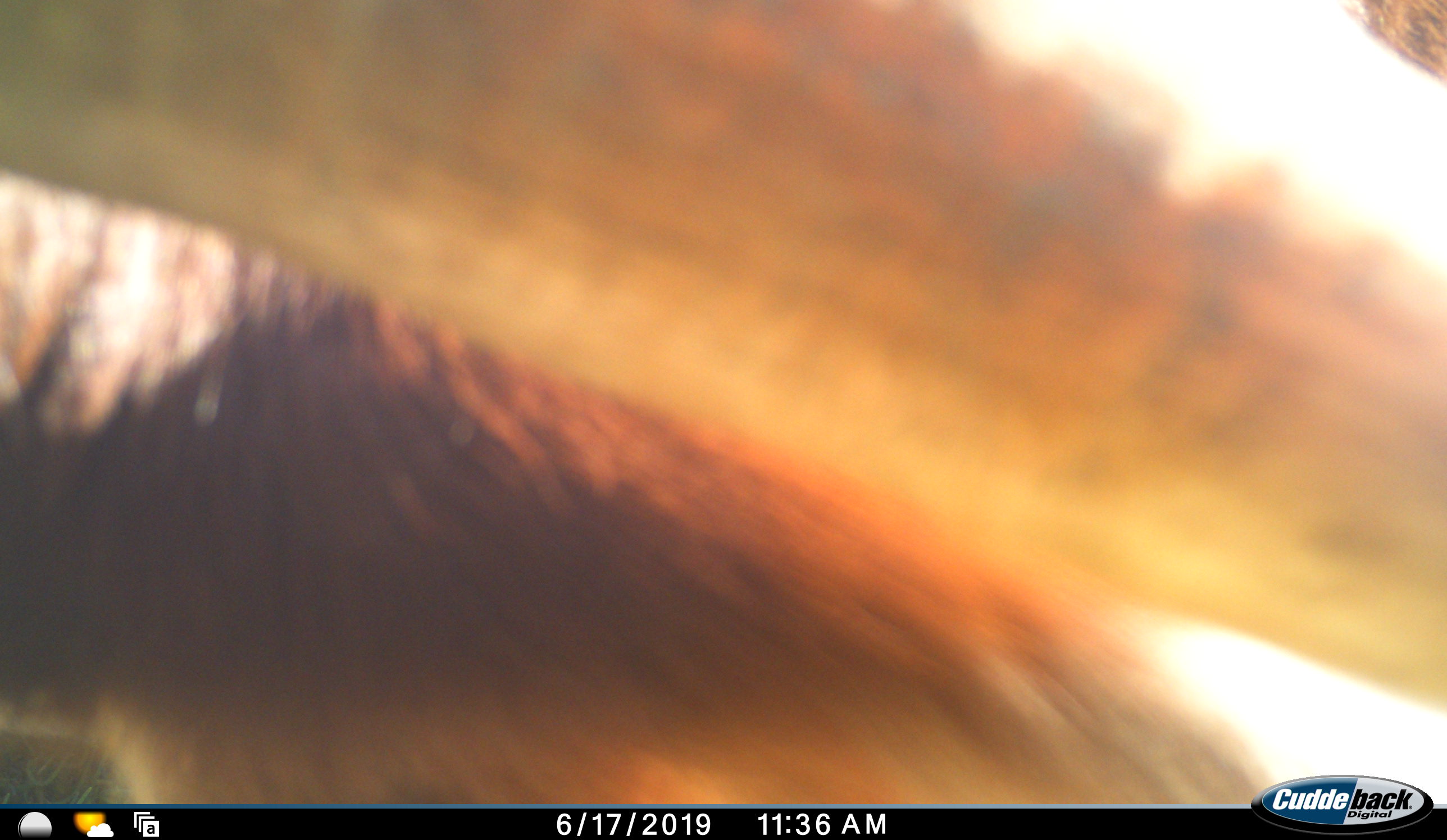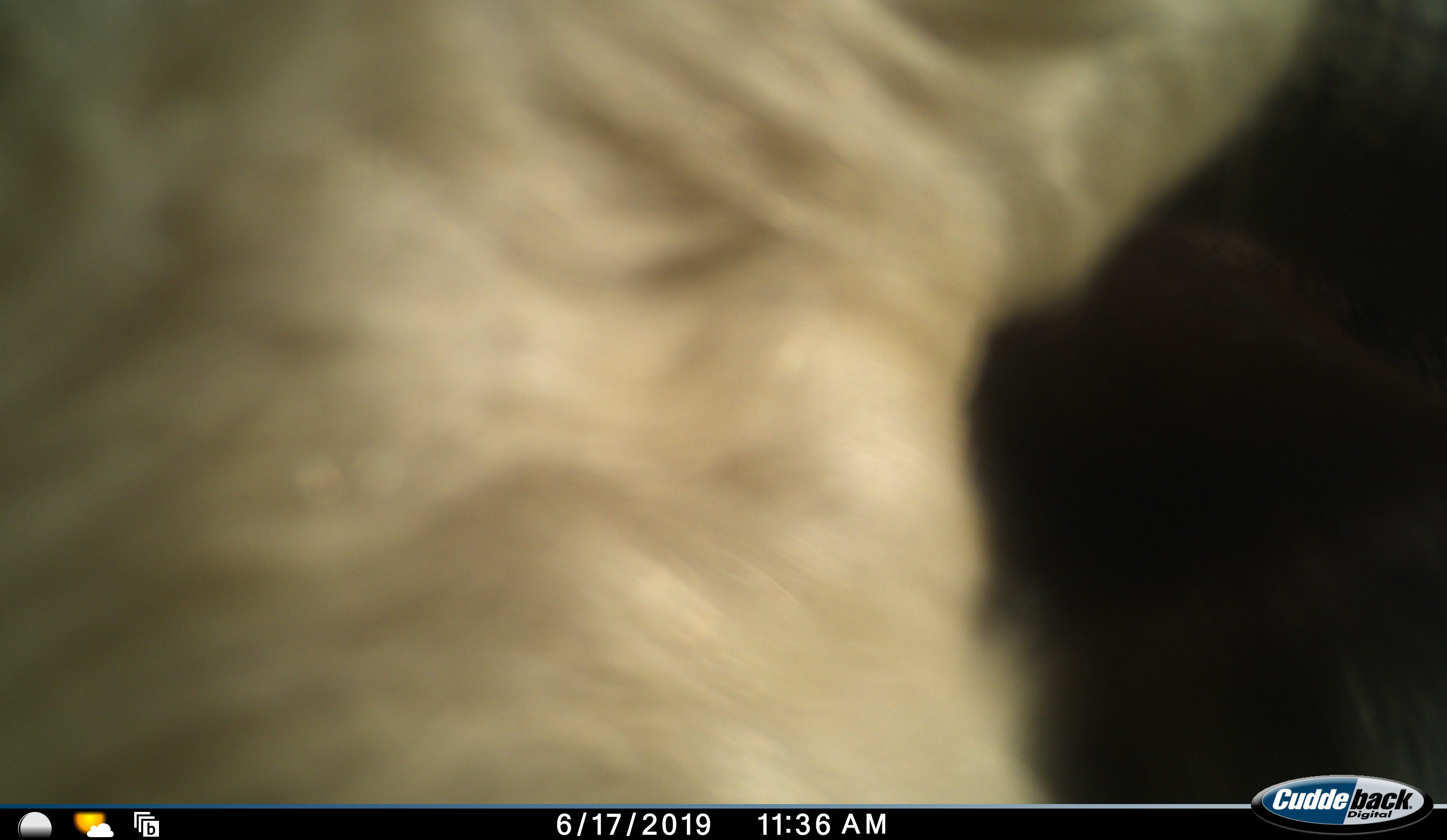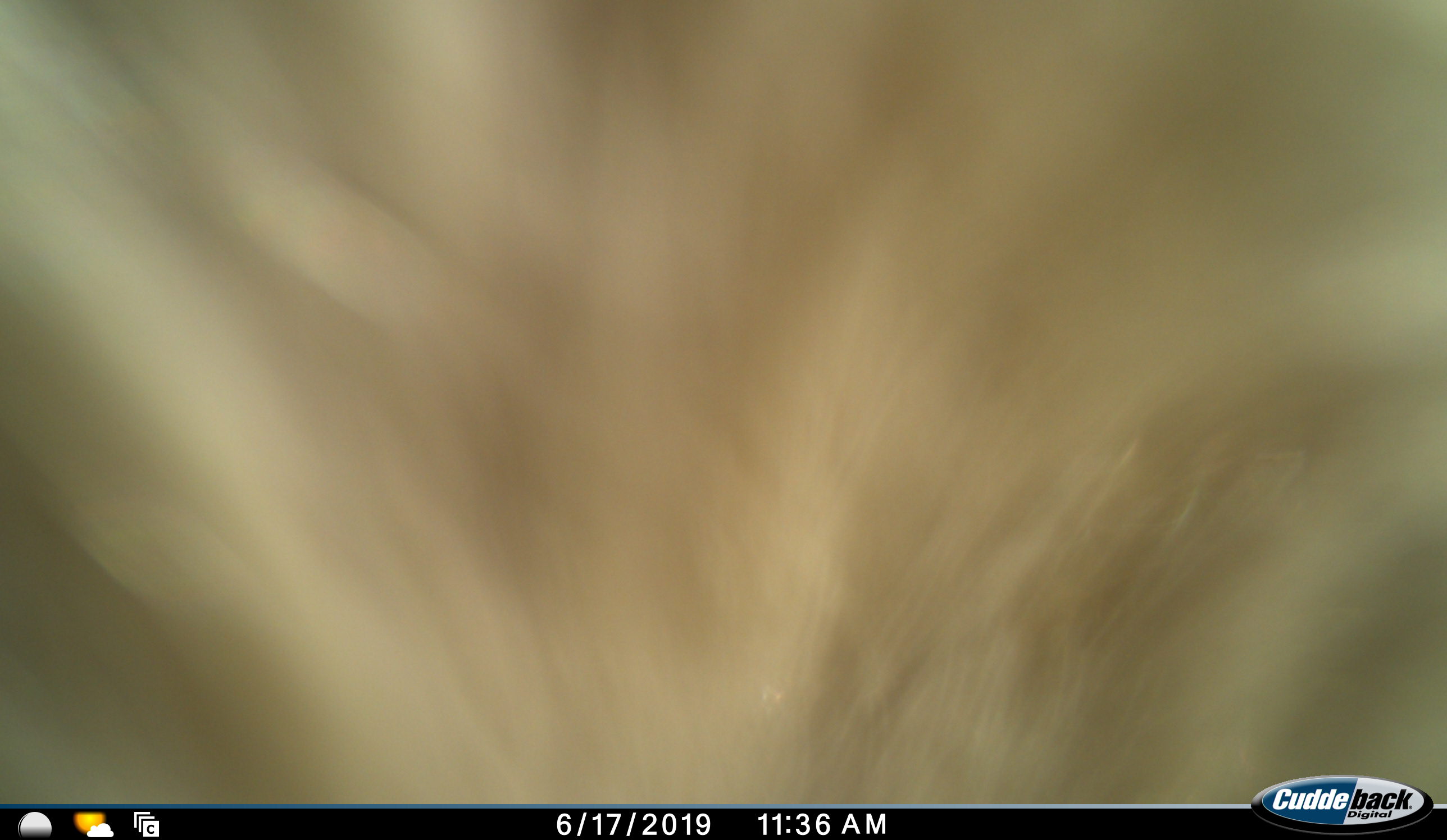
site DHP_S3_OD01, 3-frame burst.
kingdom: Animalia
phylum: Chordata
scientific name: Vertebrata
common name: domestic animal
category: domesticanimal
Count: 1.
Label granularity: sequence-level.